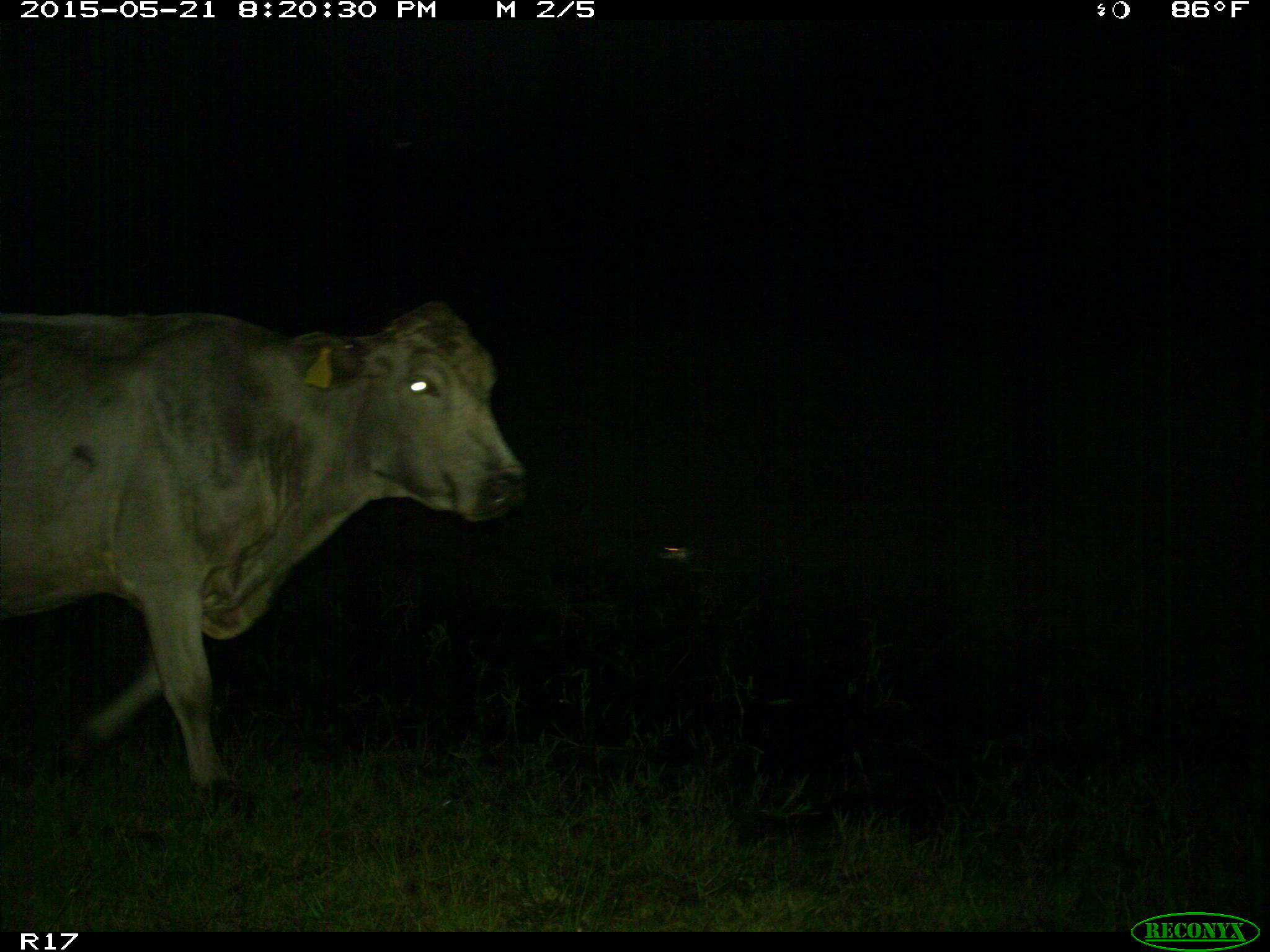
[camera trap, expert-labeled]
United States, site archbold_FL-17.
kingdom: Animalia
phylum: Chordata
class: Mammalia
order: Artiodactyla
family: Bovidae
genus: Bos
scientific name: Bos taurus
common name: domestic cow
Bos taurus (domestic cow).